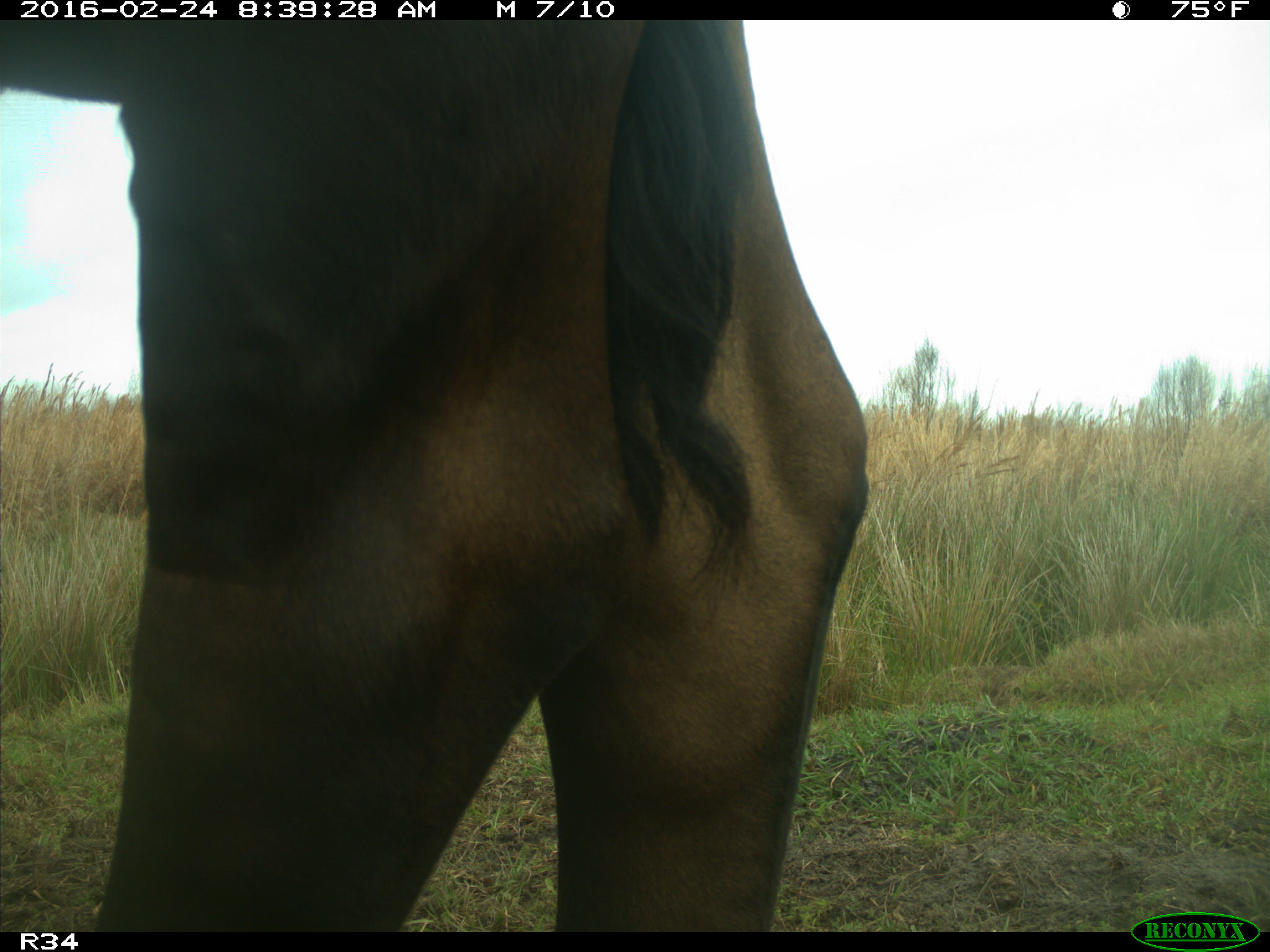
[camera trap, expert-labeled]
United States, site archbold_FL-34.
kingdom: Animalia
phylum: Chordata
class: Mammalia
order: Artiodactyla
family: Bovidae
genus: Bos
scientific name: Bos taurus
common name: domestic cow